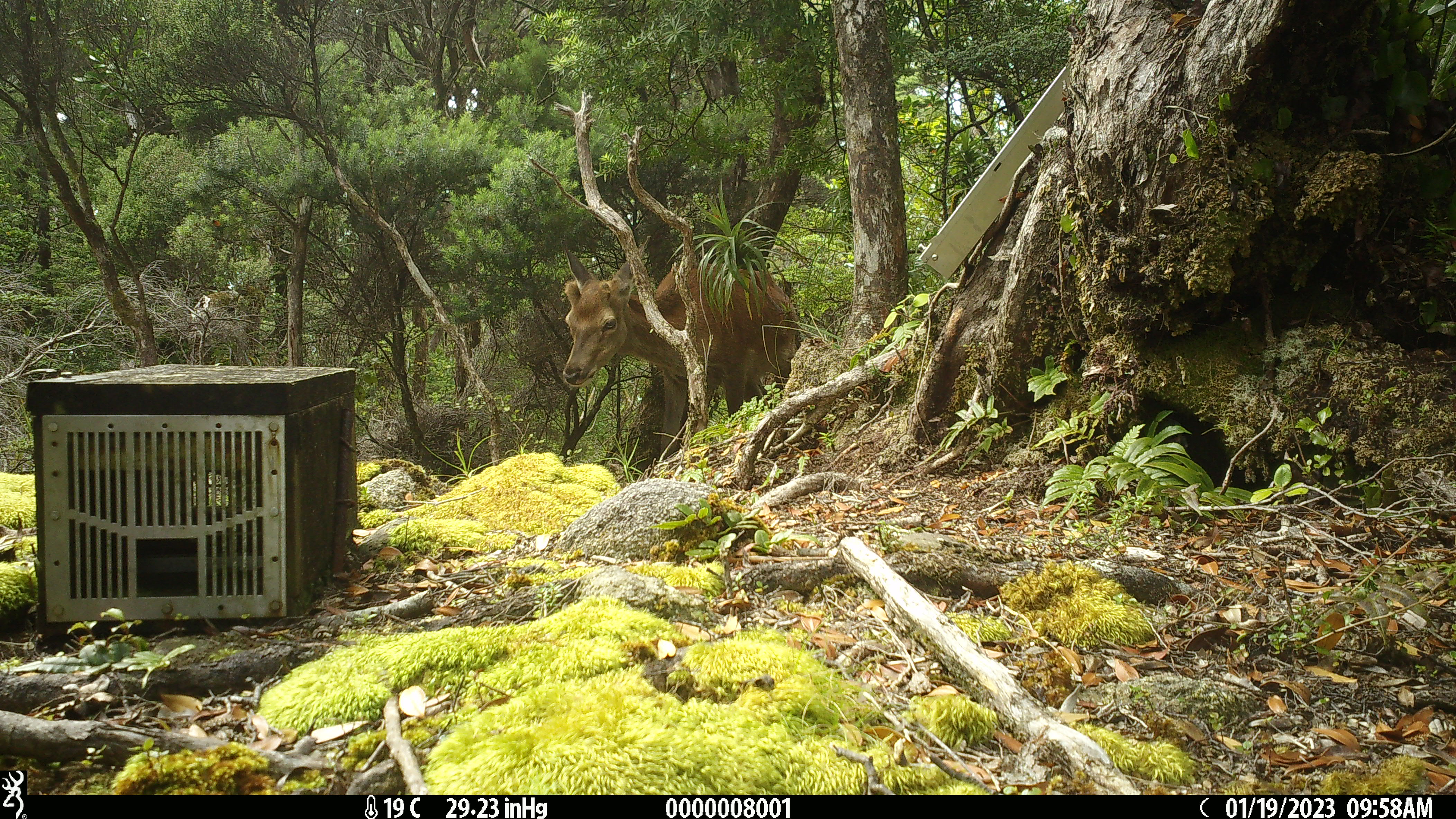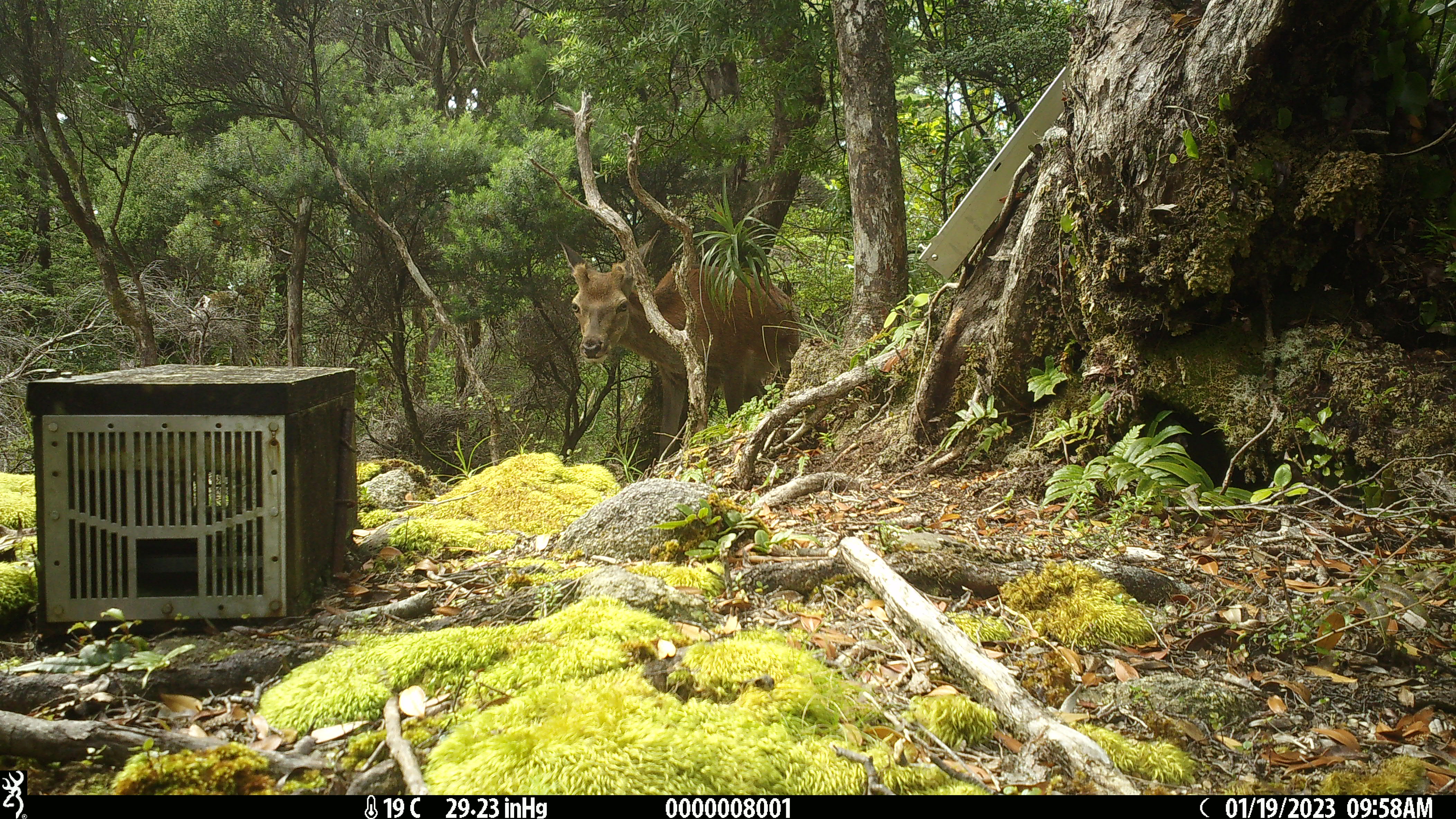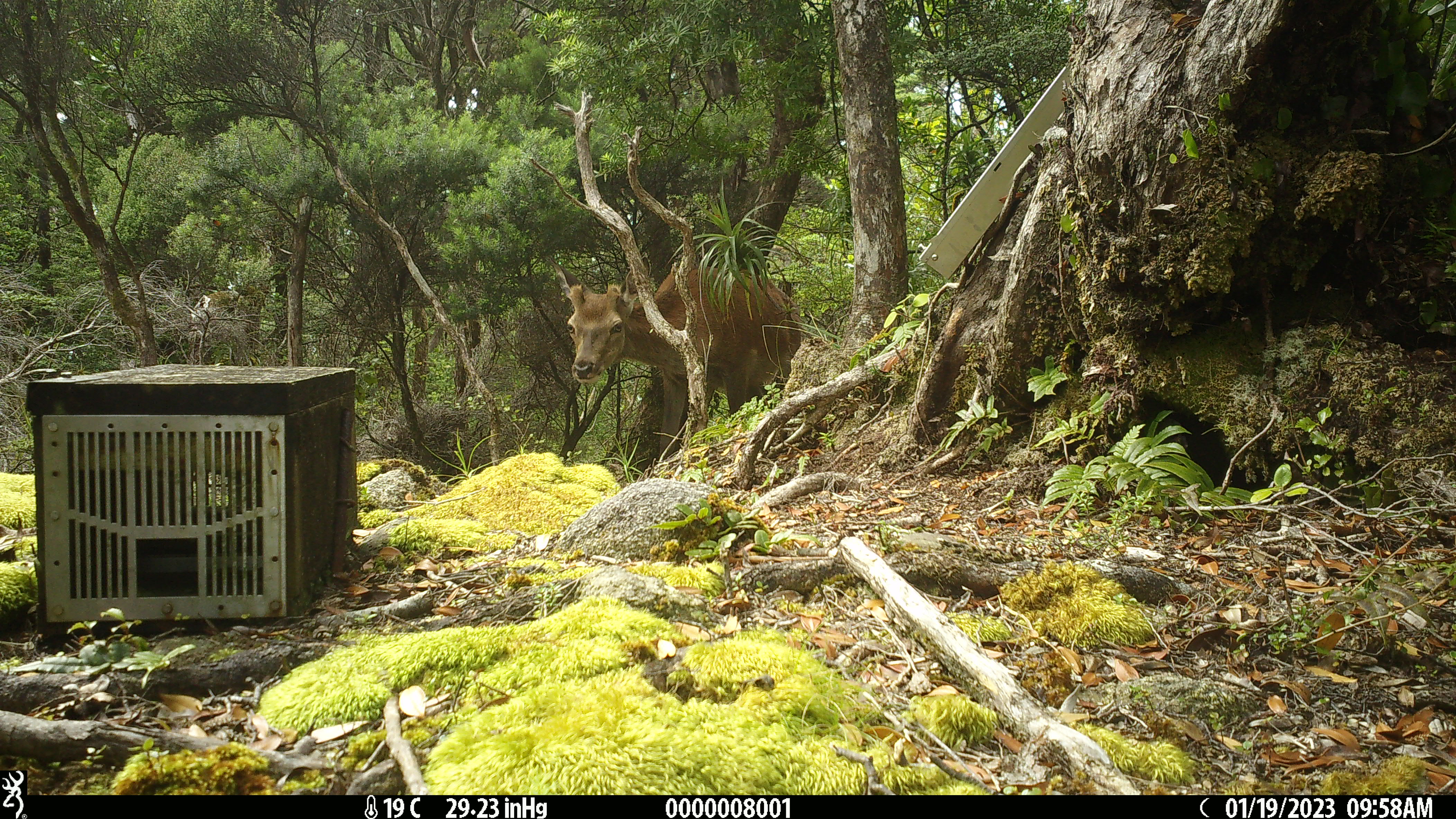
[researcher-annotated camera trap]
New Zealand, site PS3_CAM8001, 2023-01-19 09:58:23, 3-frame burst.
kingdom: Animalia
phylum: Chordata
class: Mammalia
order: Artiodactyla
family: Cervidae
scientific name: Cervidae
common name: deer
Deer (Cervidae).